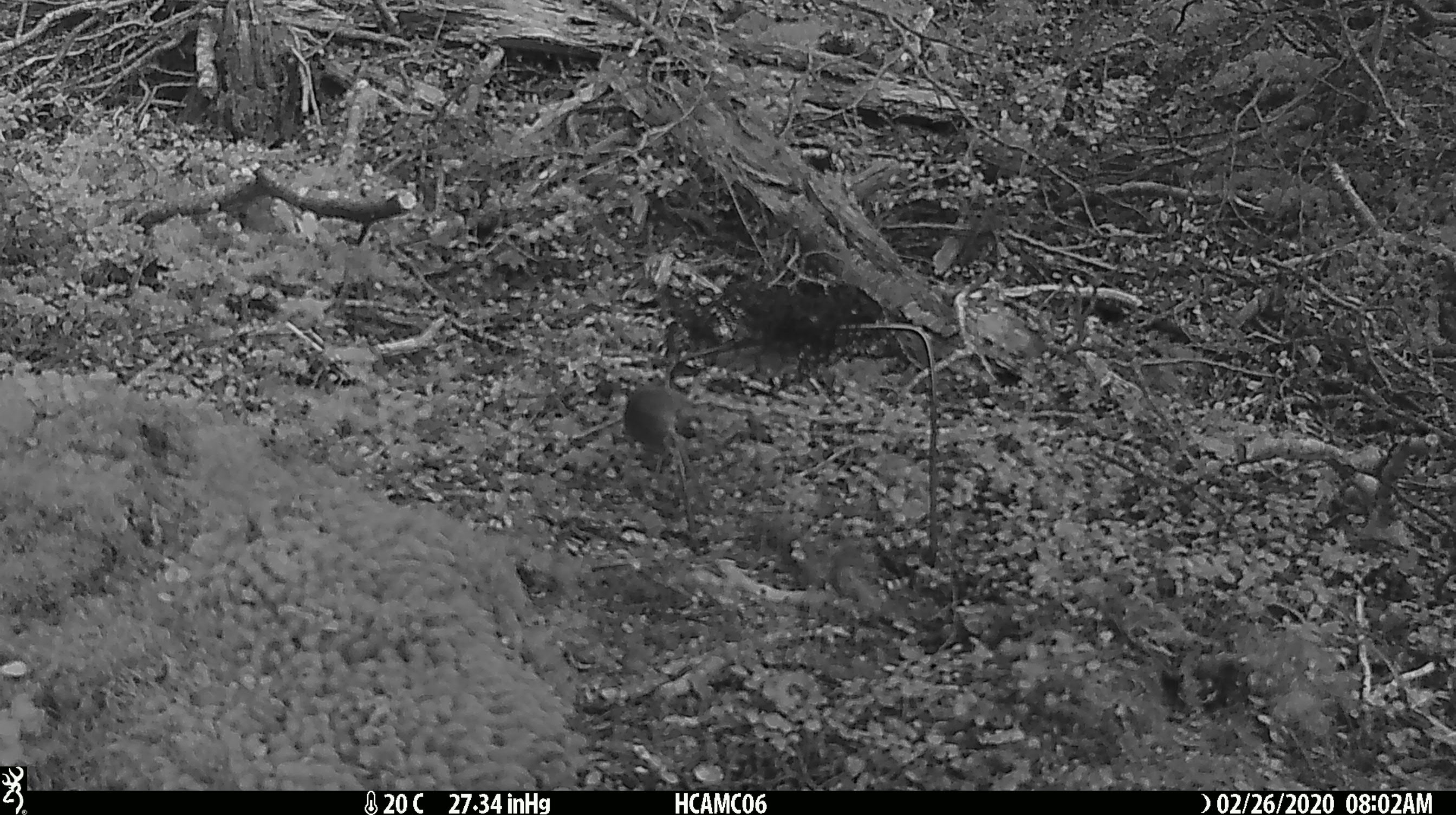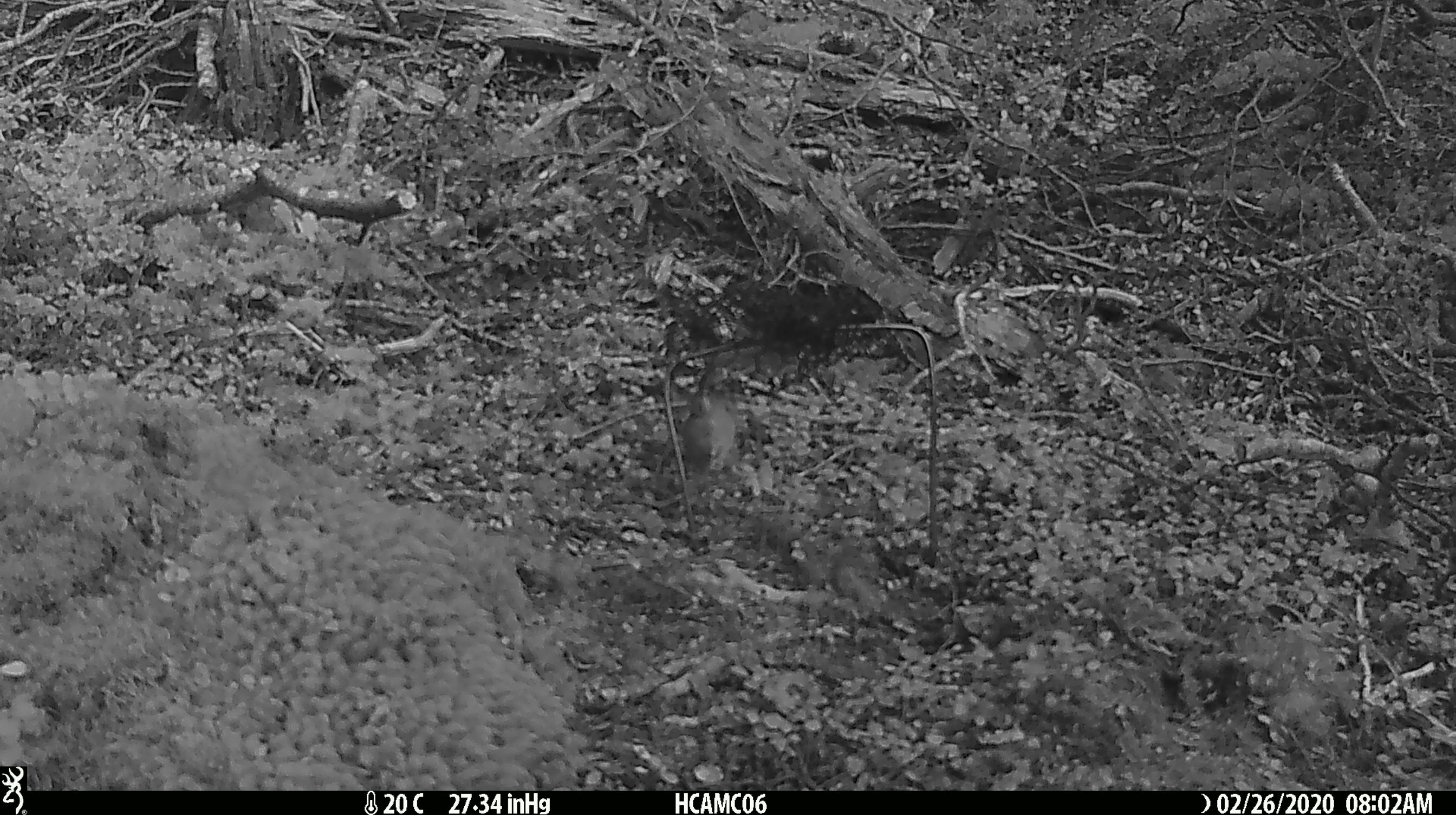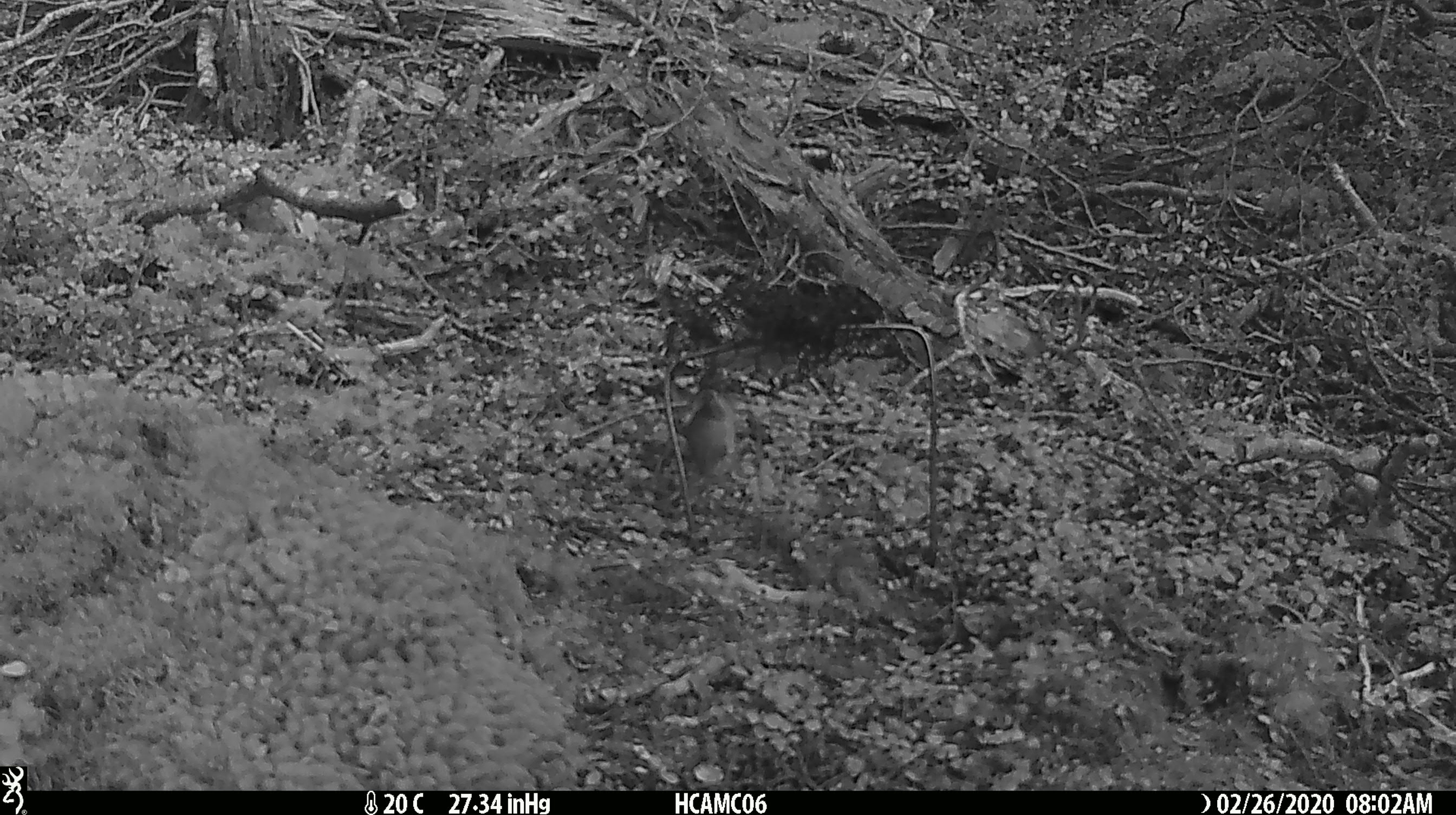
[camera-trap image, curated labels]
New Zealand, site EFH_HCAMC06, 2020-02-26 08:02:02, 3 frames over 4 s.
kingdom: Animalia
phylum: Chordata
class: Mammalia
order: Rodentia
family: Muridae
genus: Mus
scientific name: Mus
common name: mouse